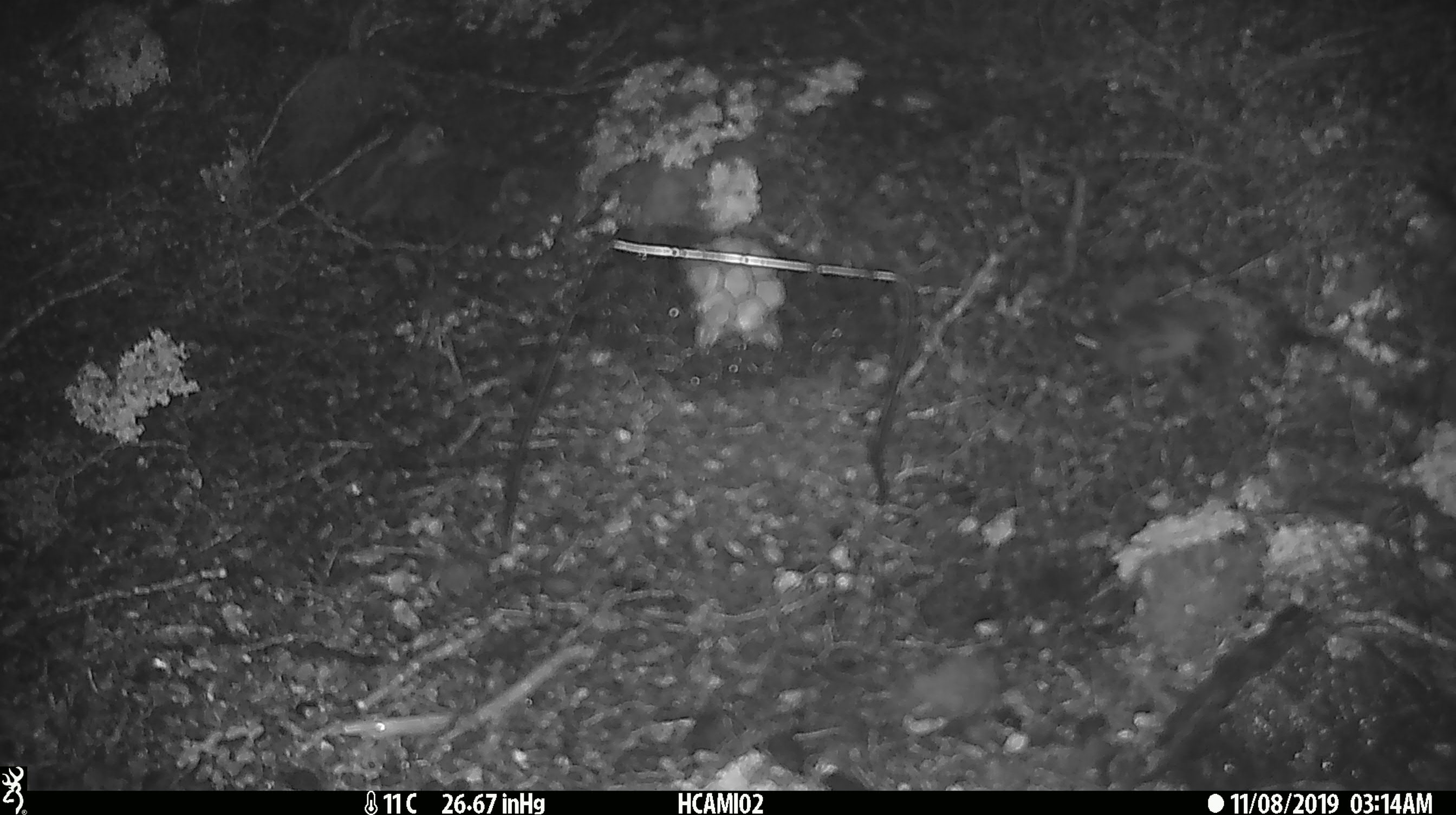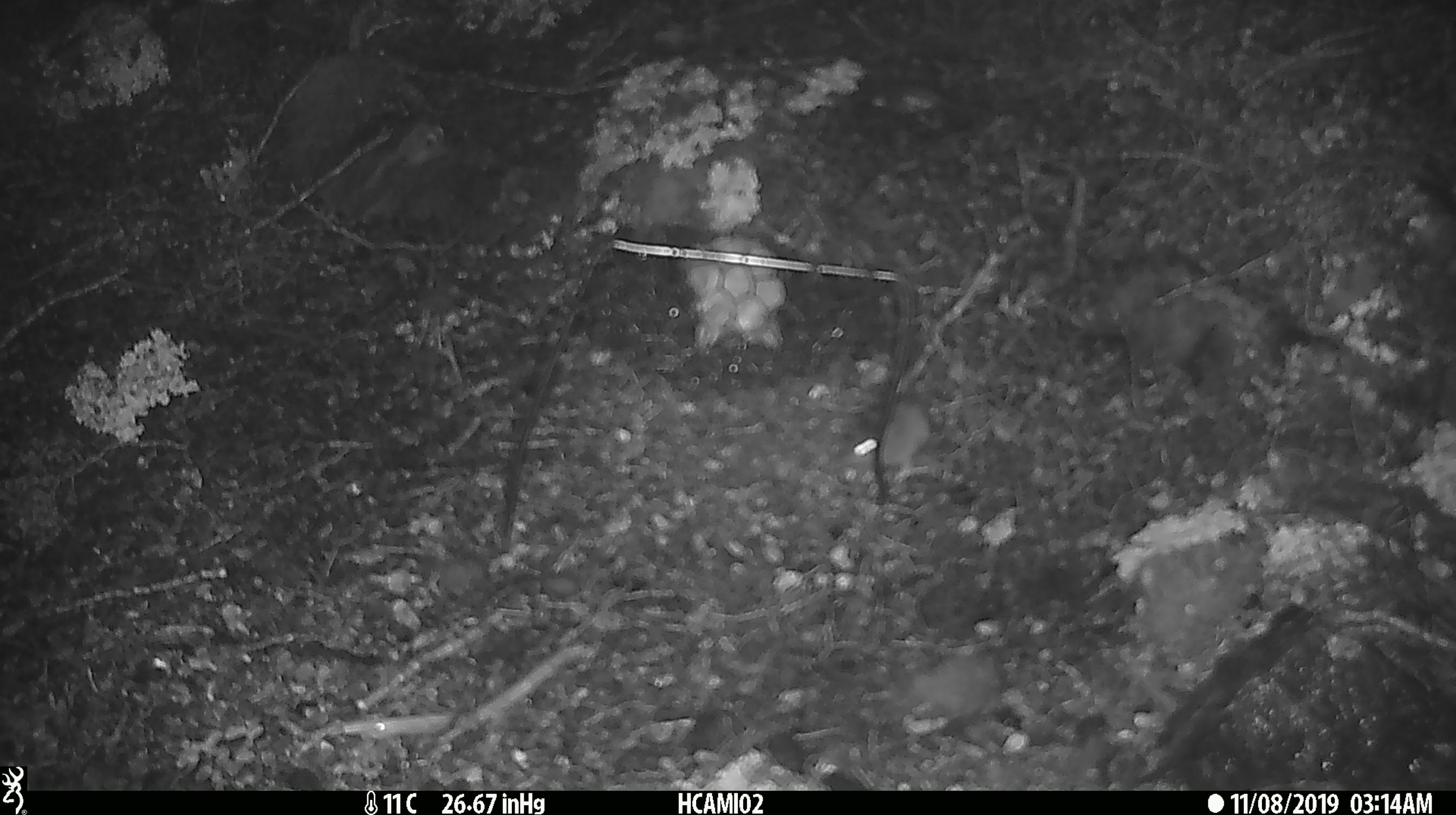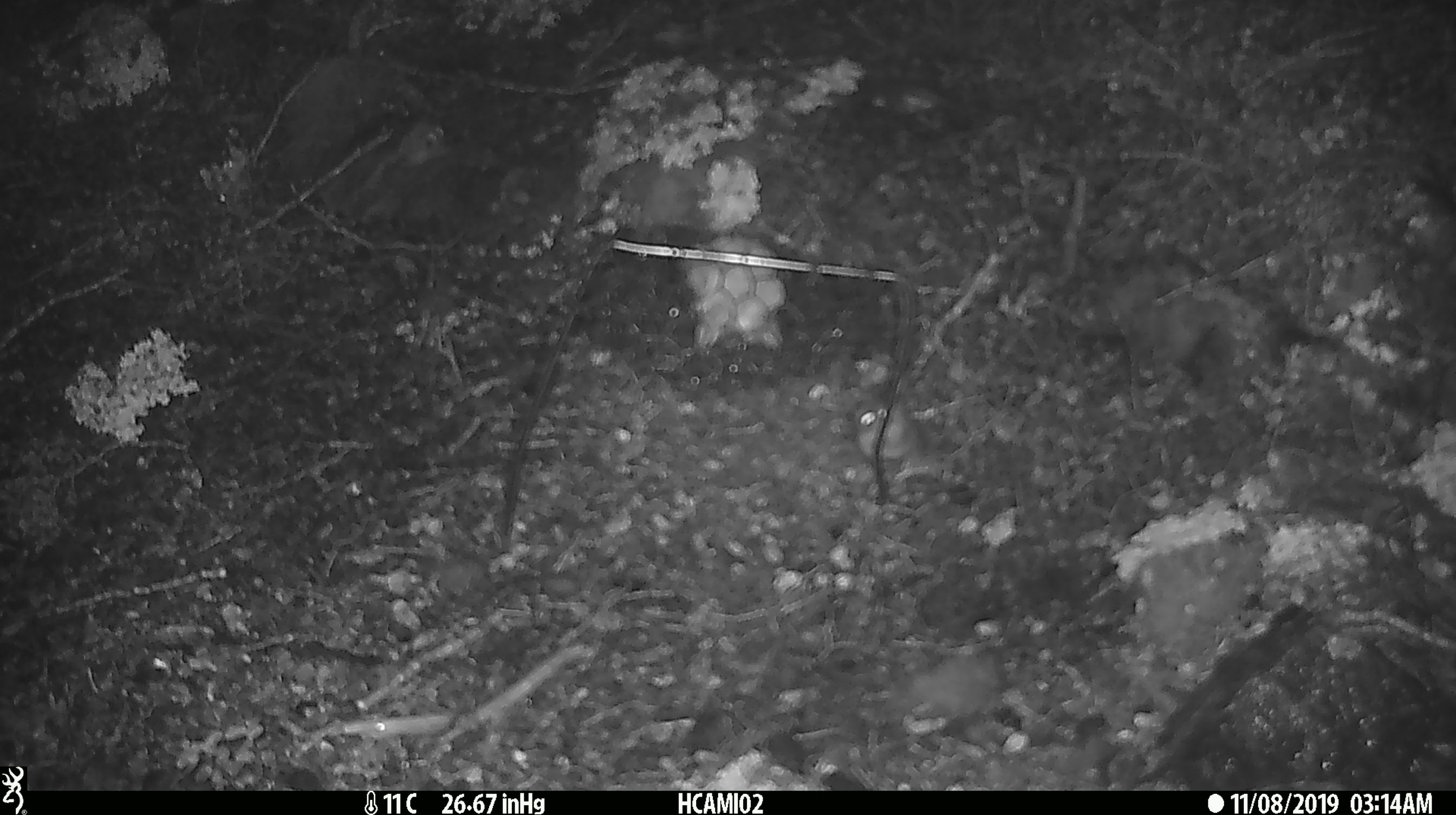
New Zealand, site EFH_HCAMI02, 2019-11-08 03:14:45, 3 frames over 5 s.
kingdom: Animalia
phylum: Chordata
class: Mammalia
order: Rodentia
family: Muridae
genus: Mus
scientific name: Mus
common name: mouse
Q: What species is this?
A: Mouse (Mus).